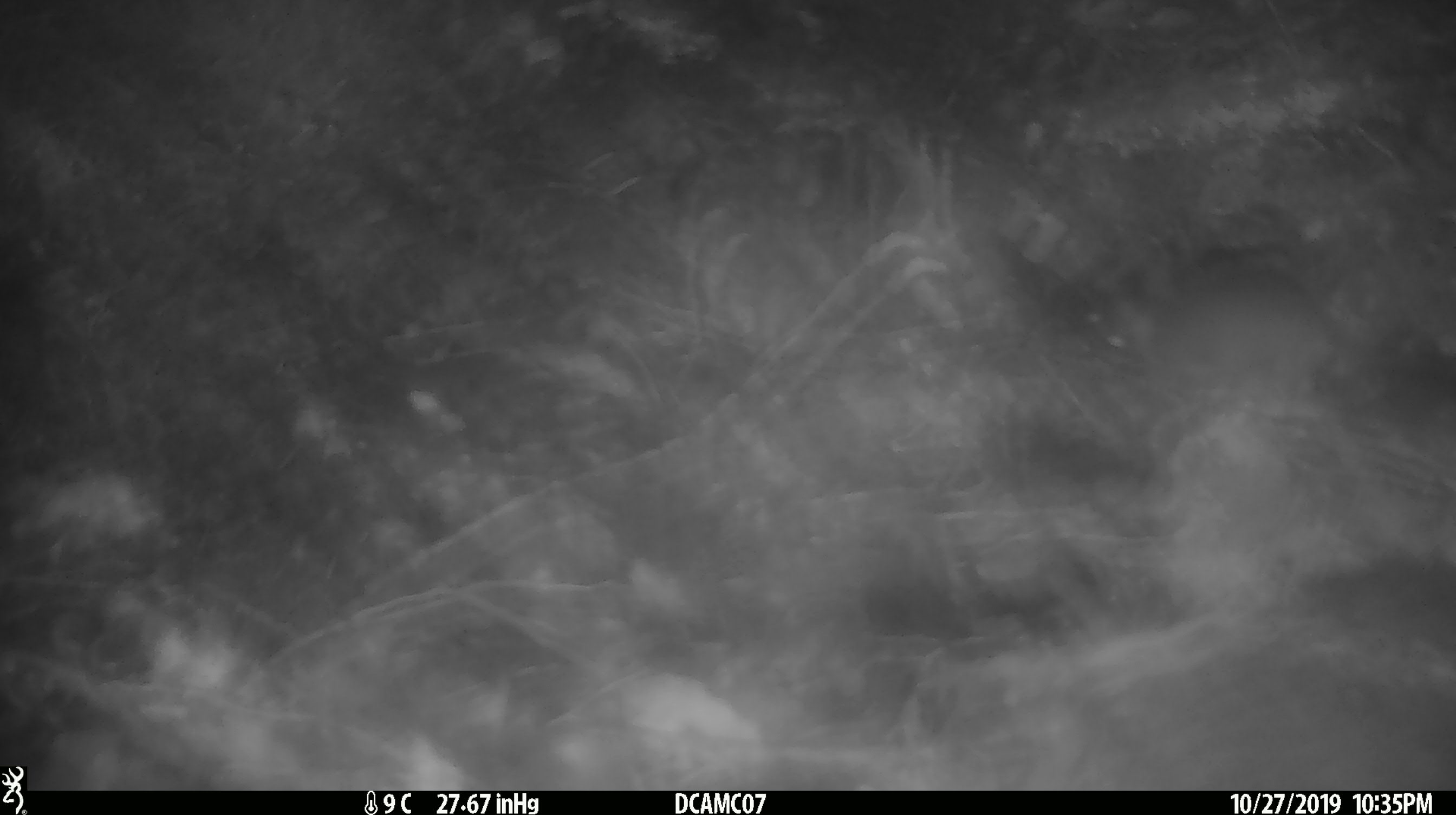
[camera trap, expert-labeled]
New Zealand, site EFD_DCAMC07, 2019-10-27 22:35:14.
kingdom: Animalia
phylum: Chordata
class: Mammalia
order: Rodentia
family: Muridae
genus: Mus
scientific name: Mus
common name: mouse